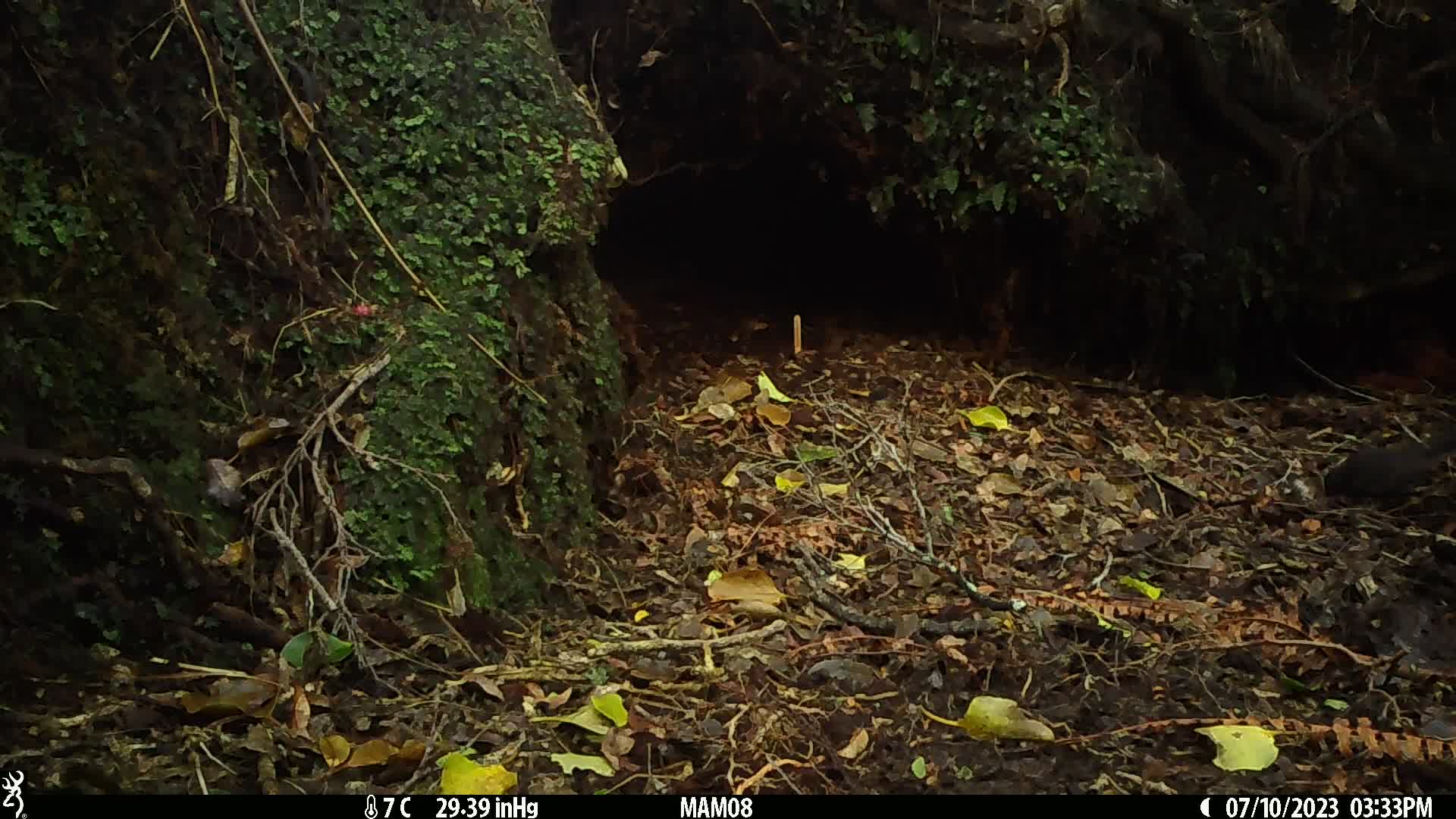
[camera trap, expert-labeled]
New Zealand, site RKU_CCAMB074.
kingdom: Animalia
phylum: Chordata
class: Aves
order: Passeriformes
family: Turdidae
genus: Turdus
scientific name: Turdus merula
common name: eurasian blackbird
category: blackbird